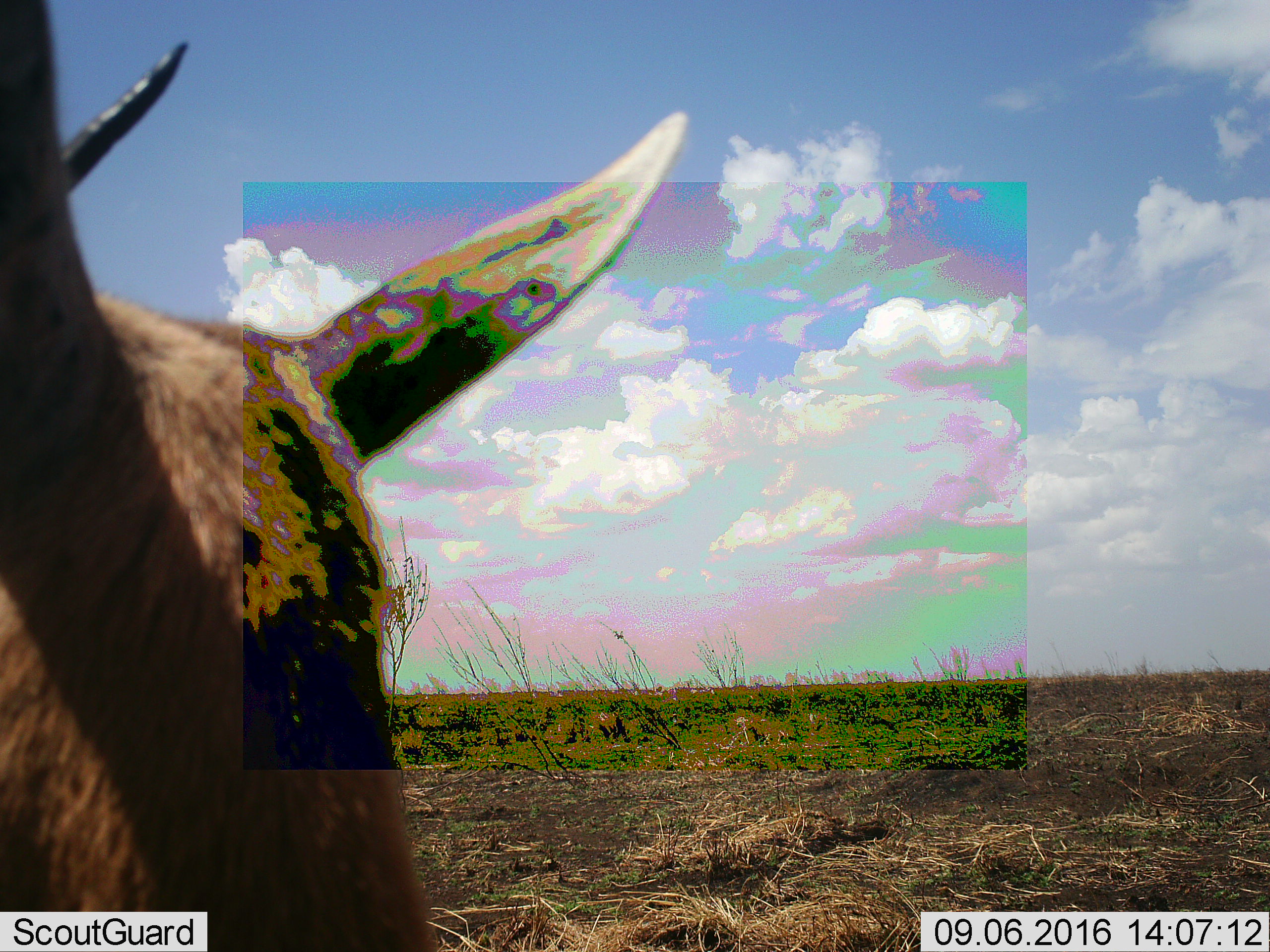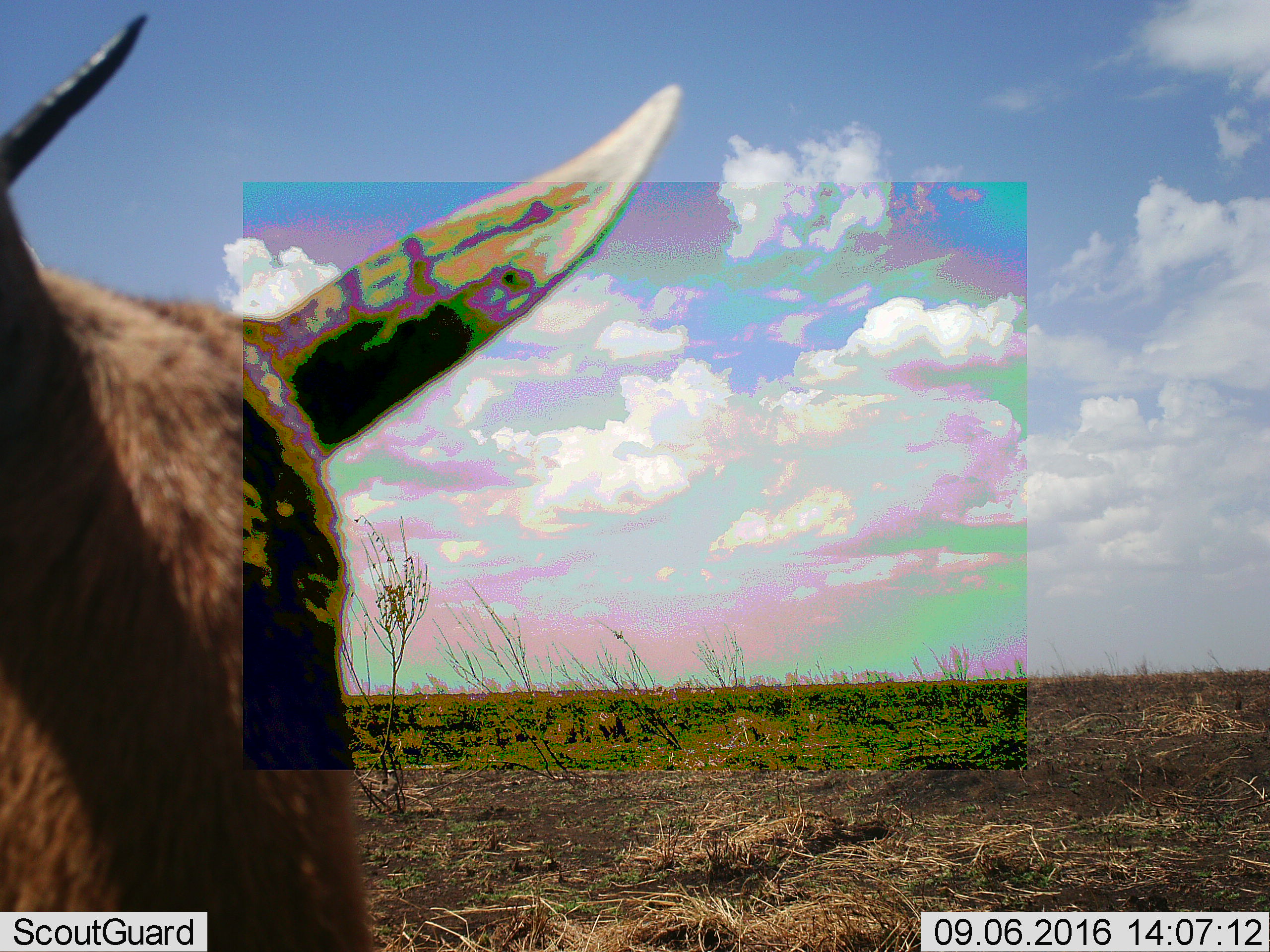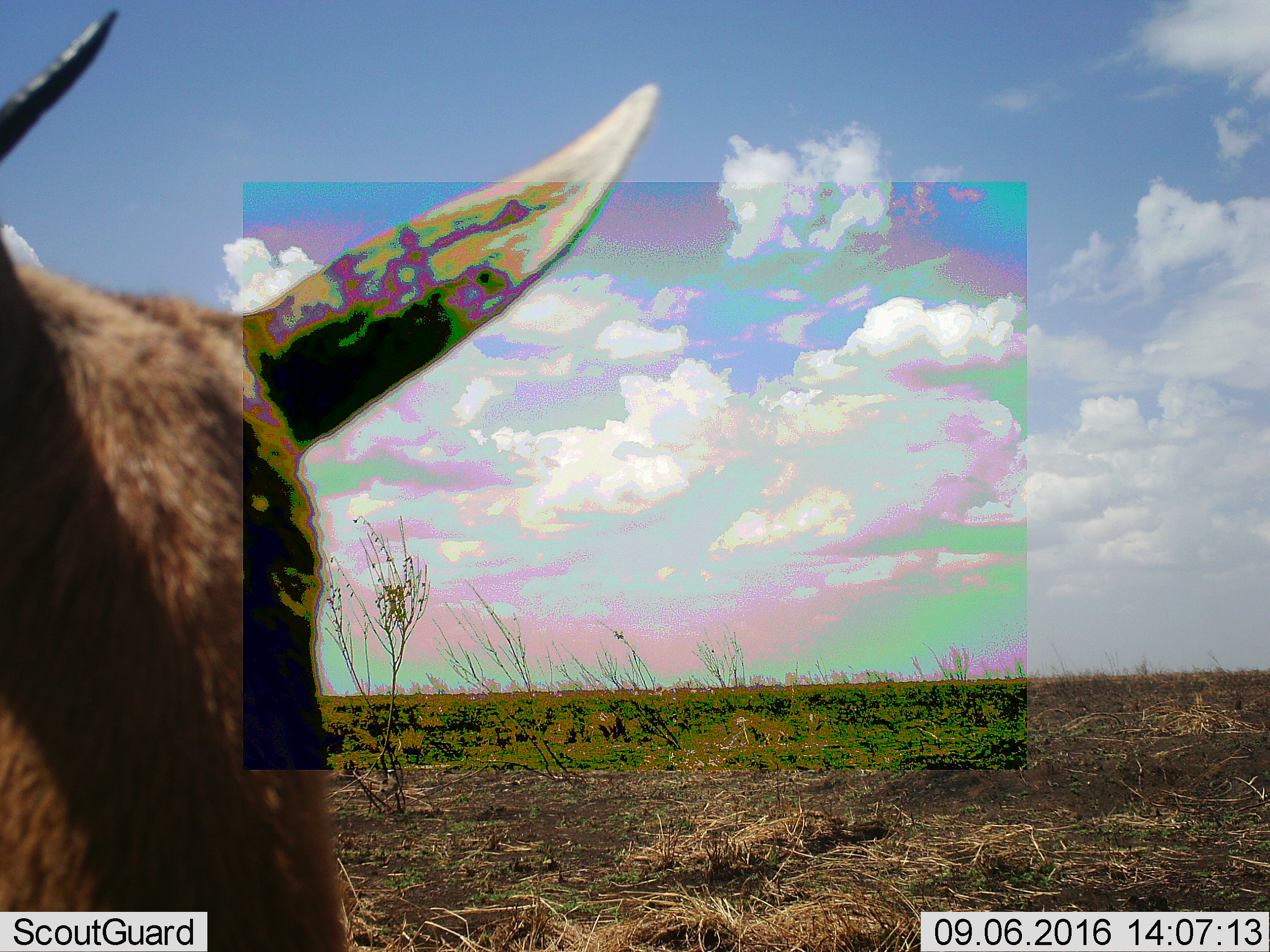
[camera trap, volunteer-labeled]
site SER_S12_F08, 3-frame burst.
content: unidentified animal